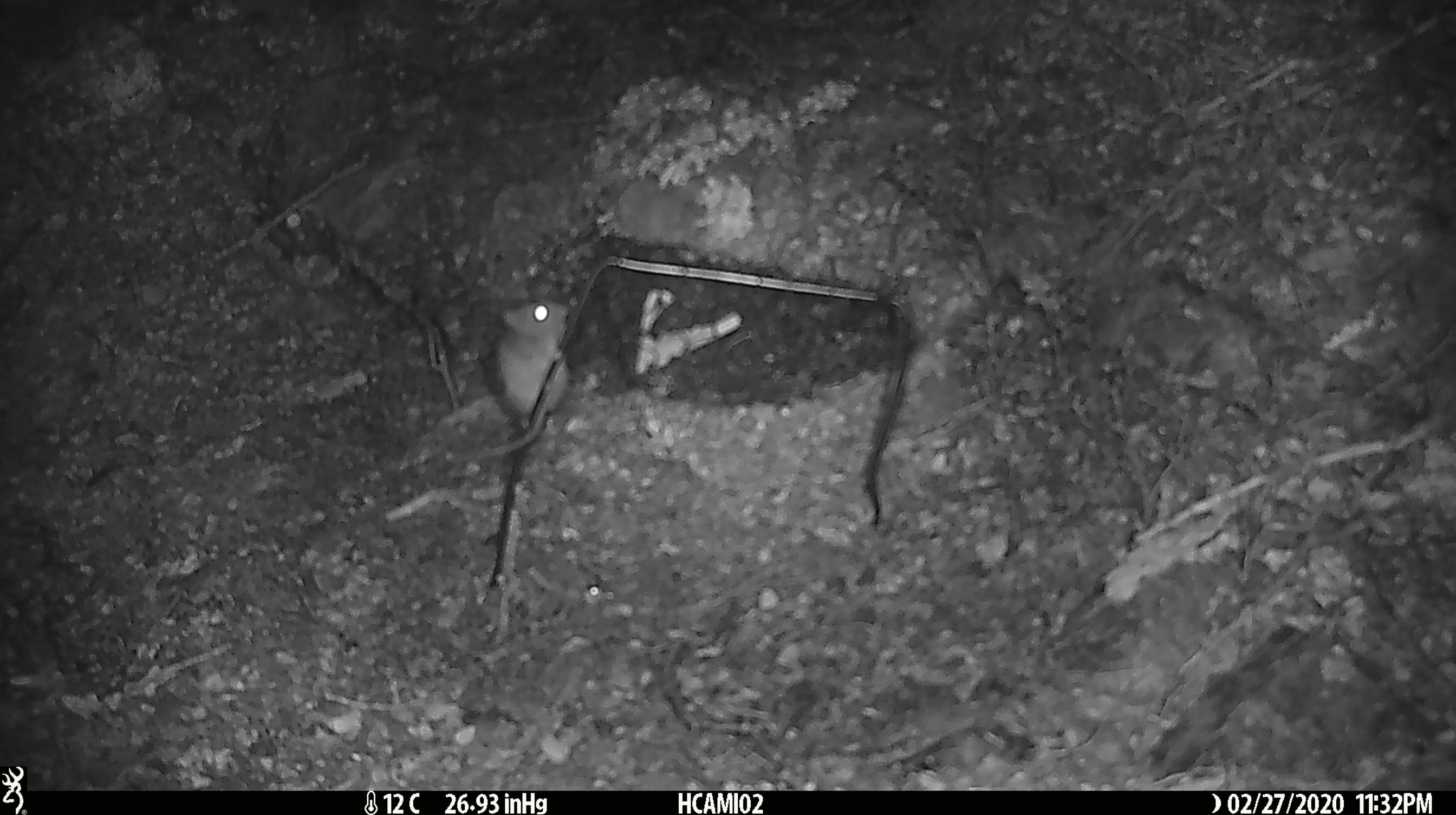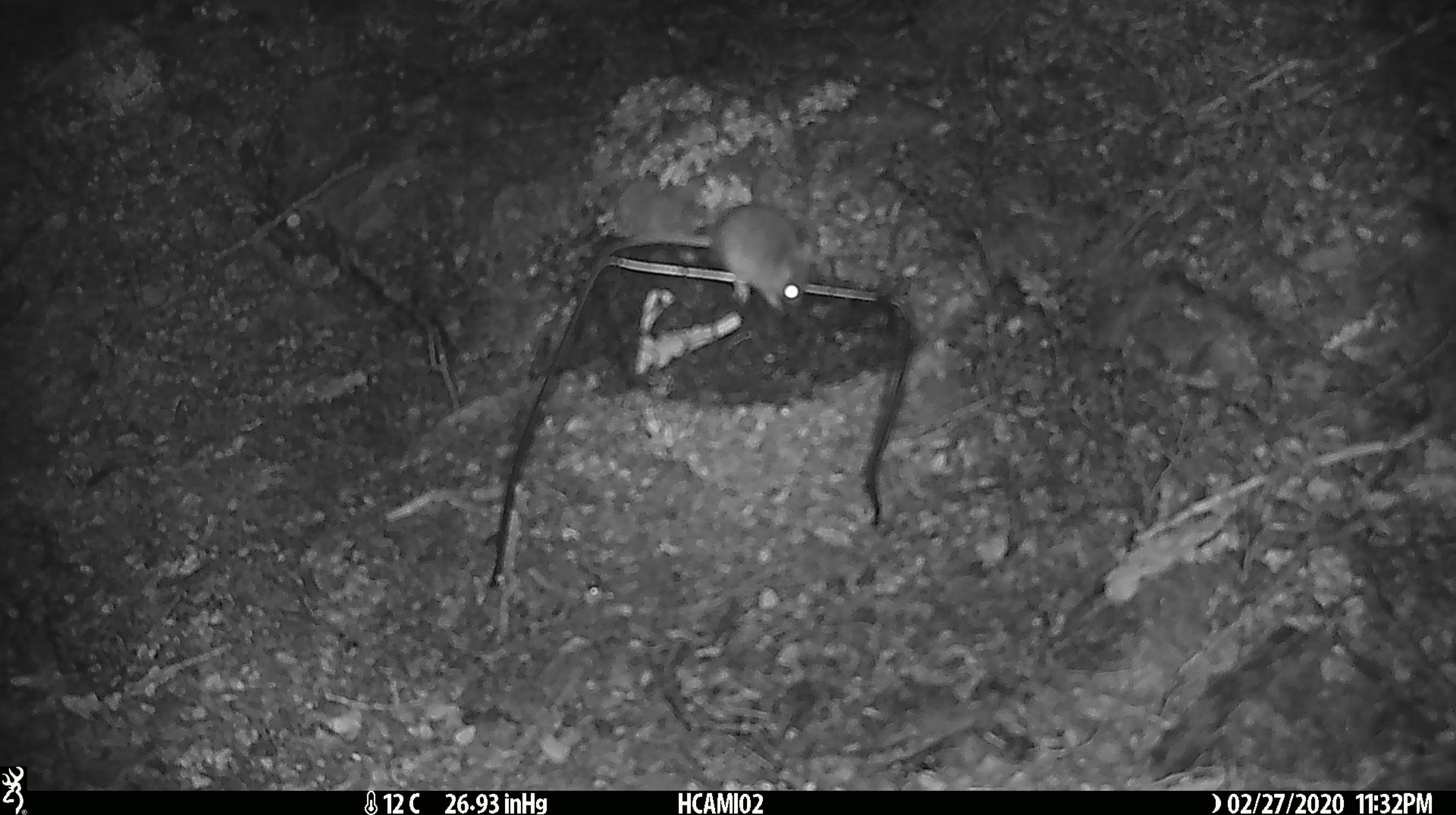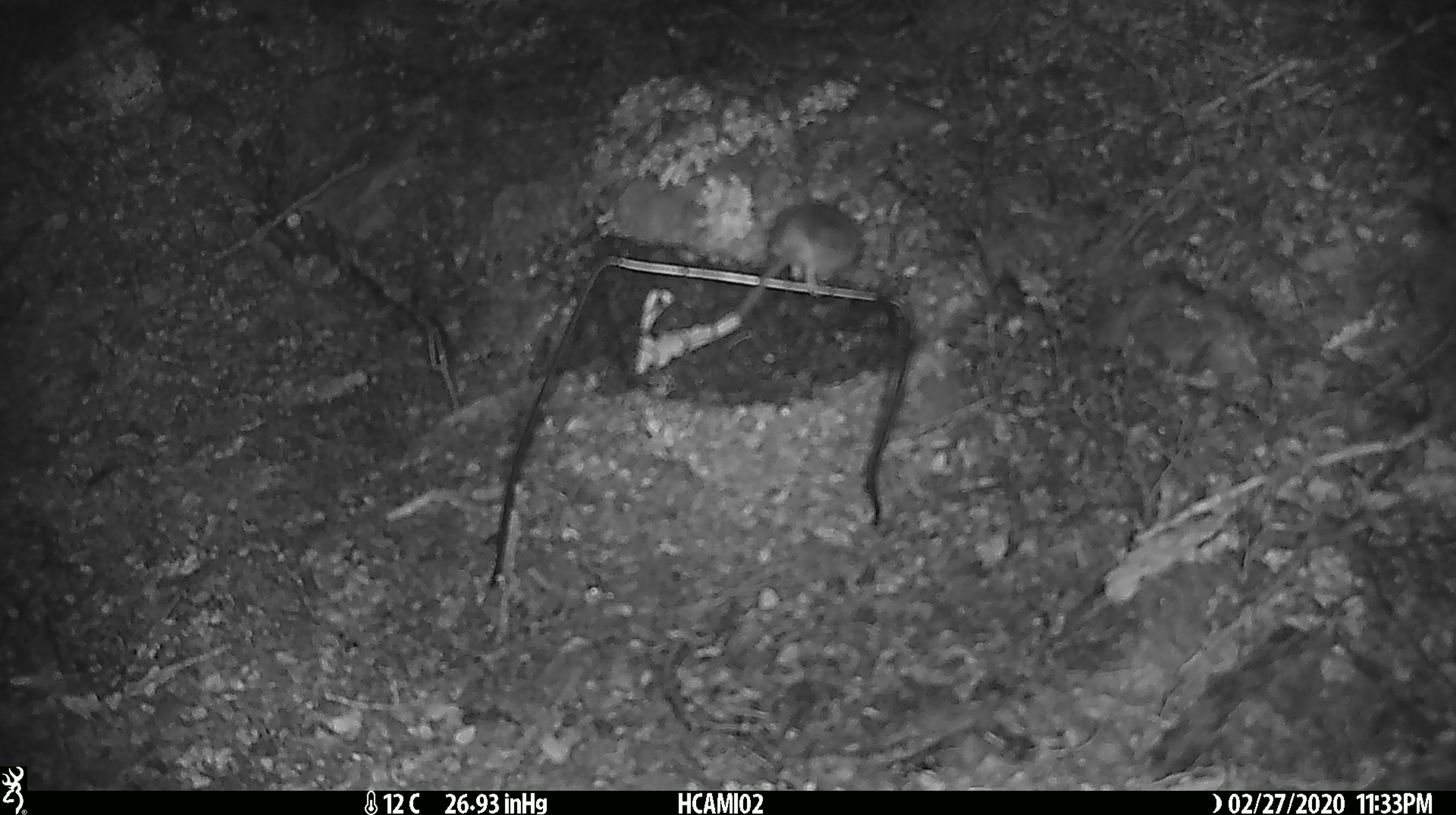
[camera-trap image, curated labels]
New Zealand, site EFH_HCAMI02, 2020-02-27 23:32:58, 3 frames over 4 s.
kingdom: Animalia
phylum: Chordata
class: Mammalia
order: Rodentia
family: Muridae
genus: Mus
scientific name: Mus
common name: mouse